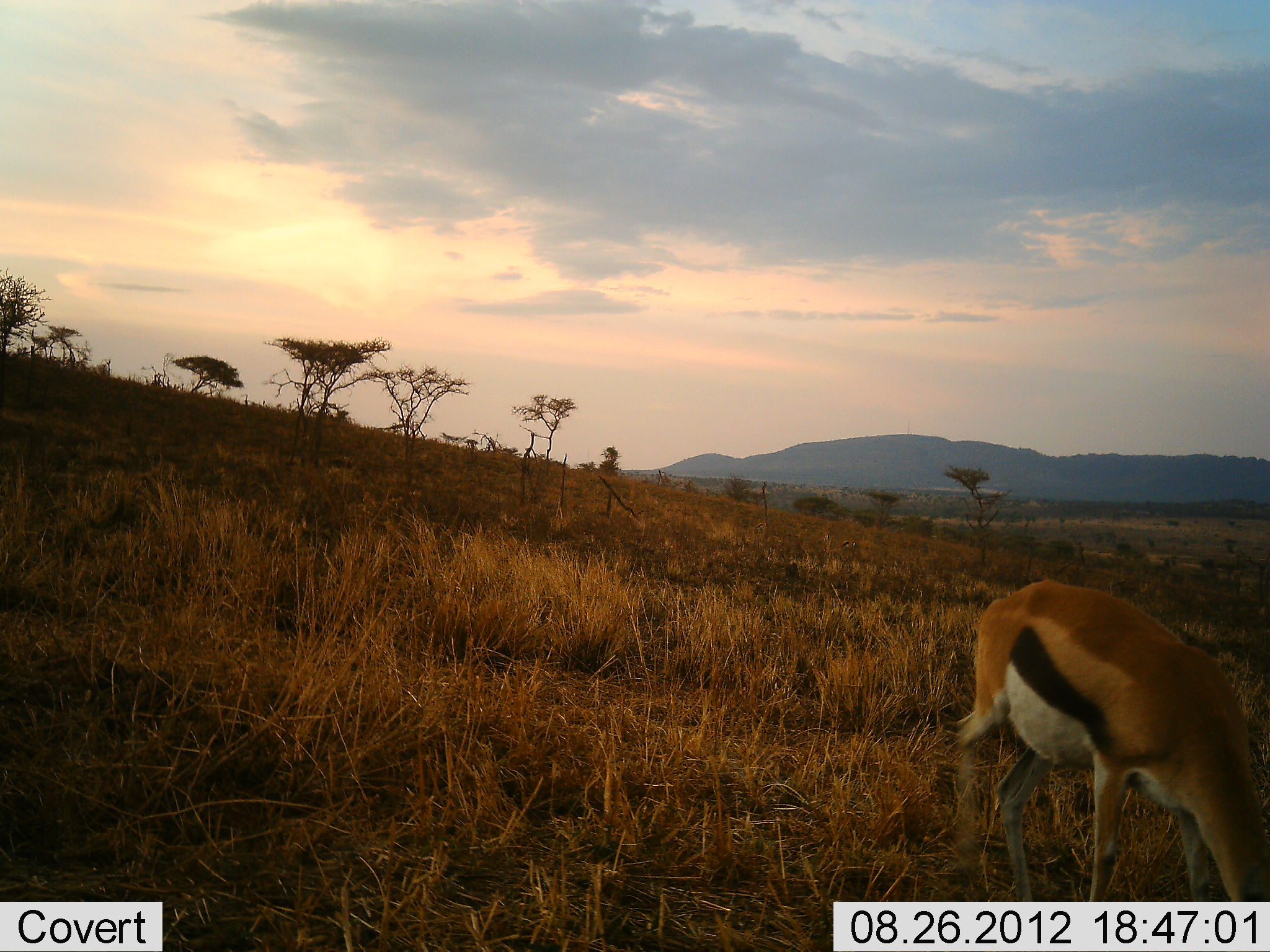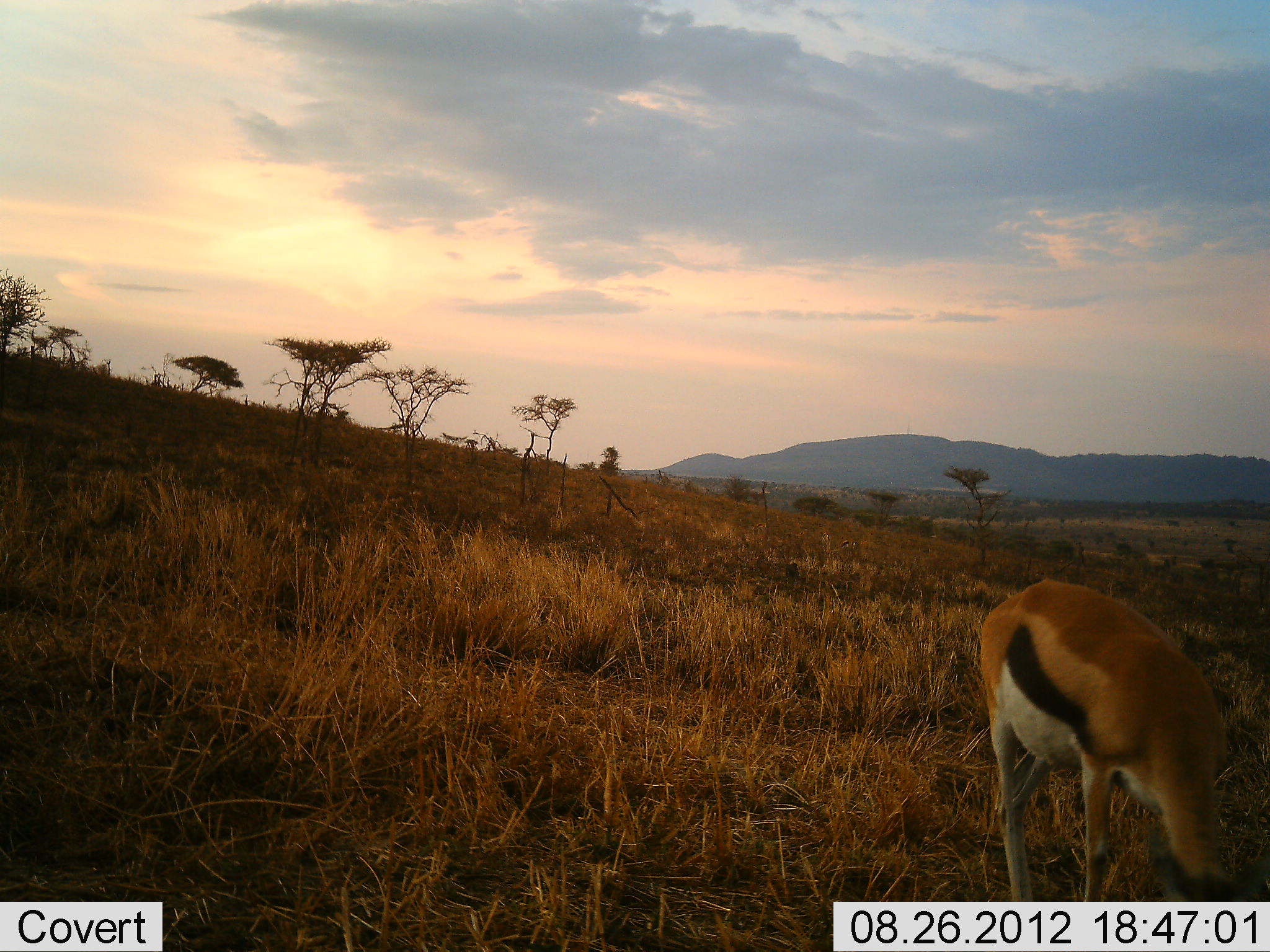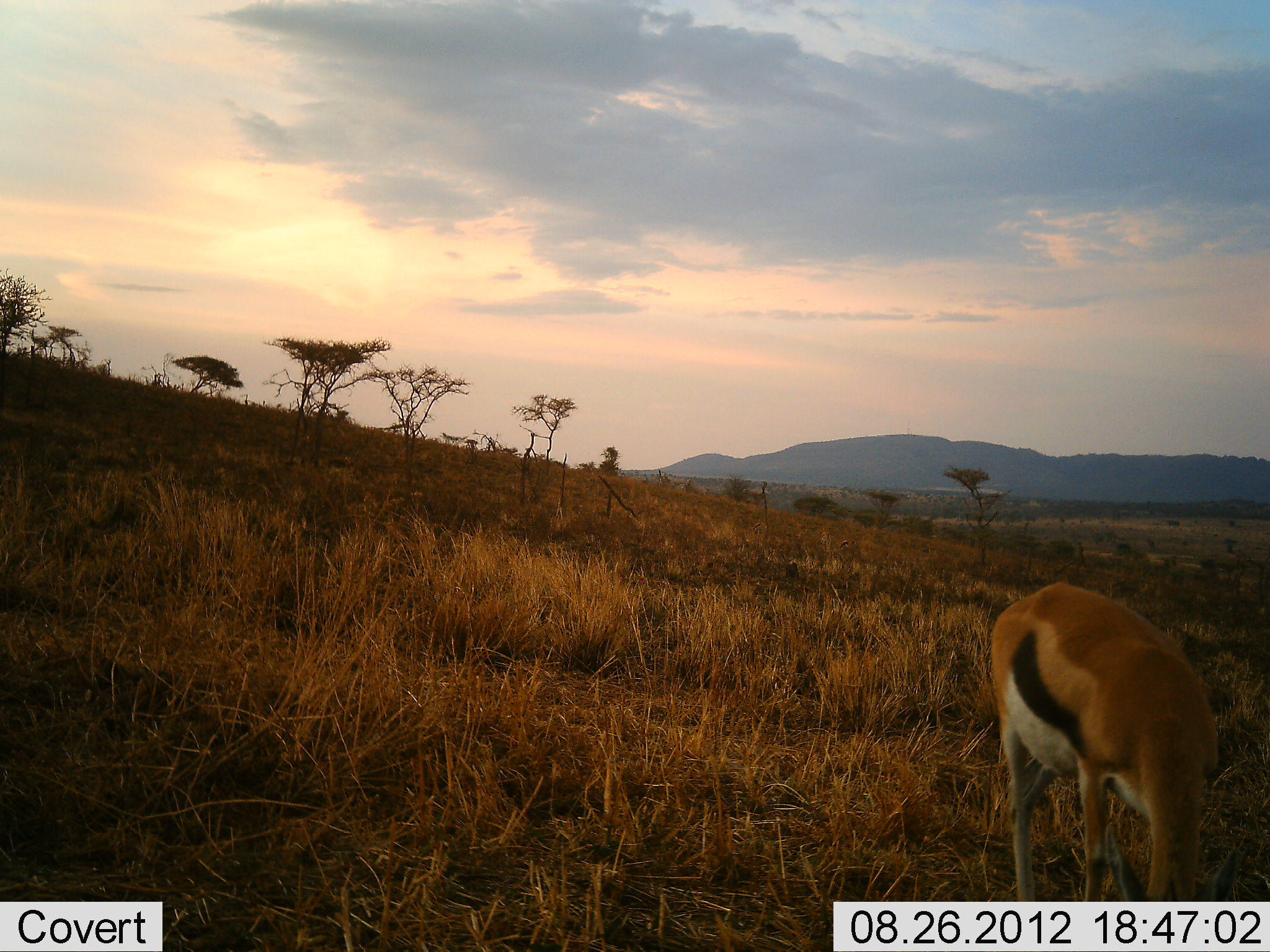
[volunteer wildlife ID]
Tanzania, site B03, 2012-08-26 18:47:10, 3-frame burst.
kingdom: Animalia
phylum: Chordata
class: Mammalia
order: Artiodactyla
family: Bovidae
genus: Eudorcas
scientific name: Eudorcas thomsonii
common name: thomson's gazelle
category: gazellethomsons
Gazellethomsons (thomson's gazelle) (Eudorcas thomsonii), count 1. Behavior (volunteer vote fractions): standing 30%, resting 0%, moving 0%, interacting 0%. Young present (vote fraction): 0%. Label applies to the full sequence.